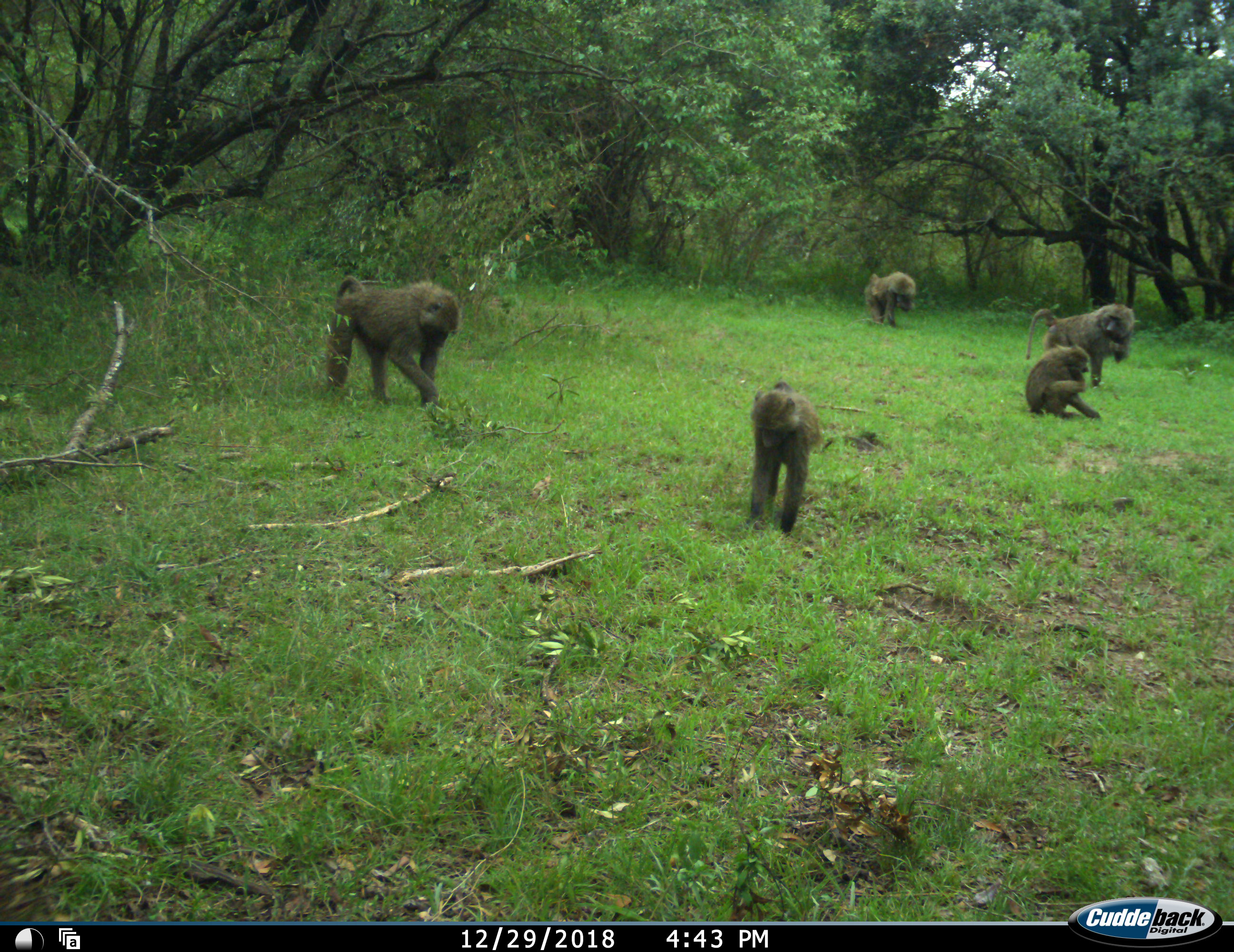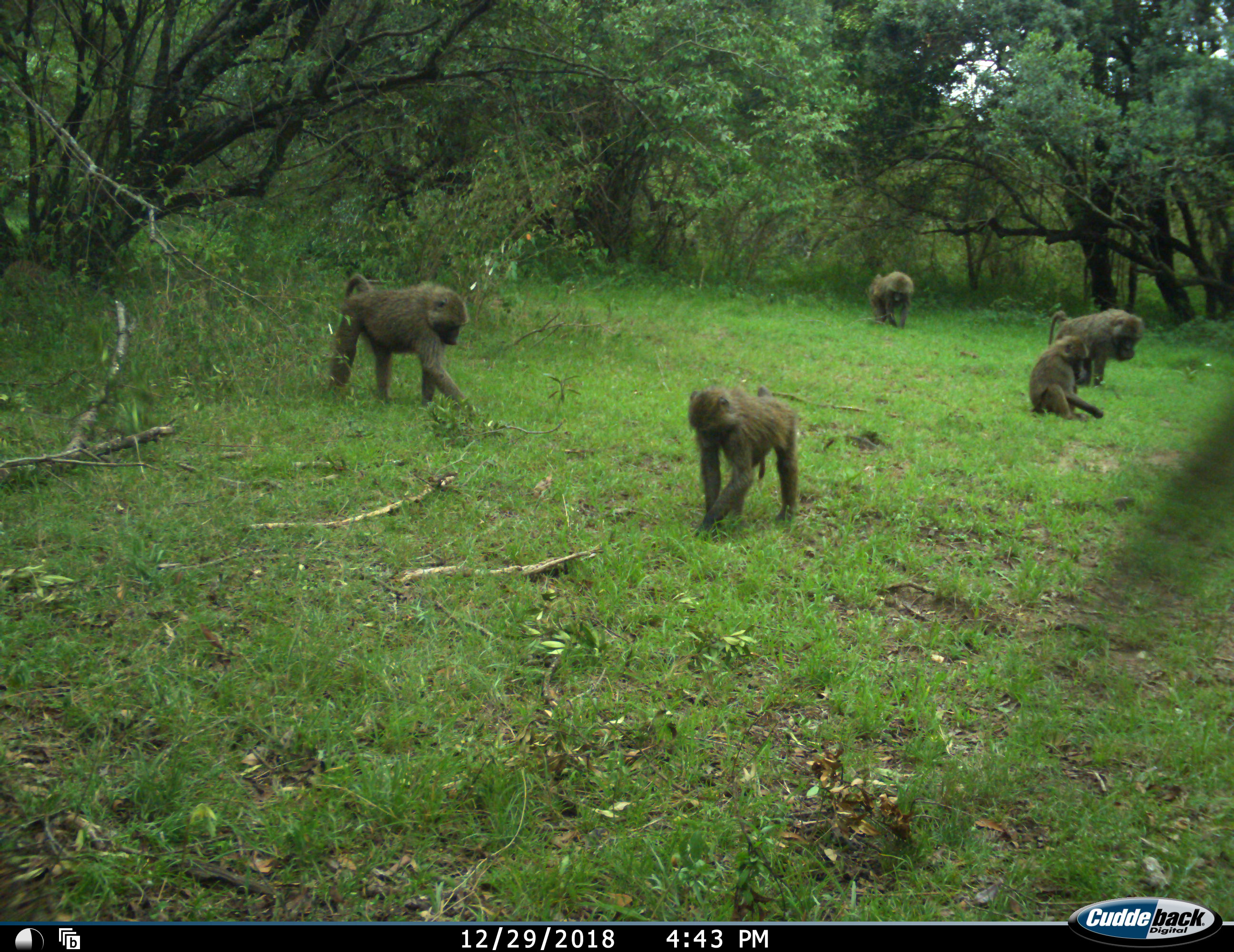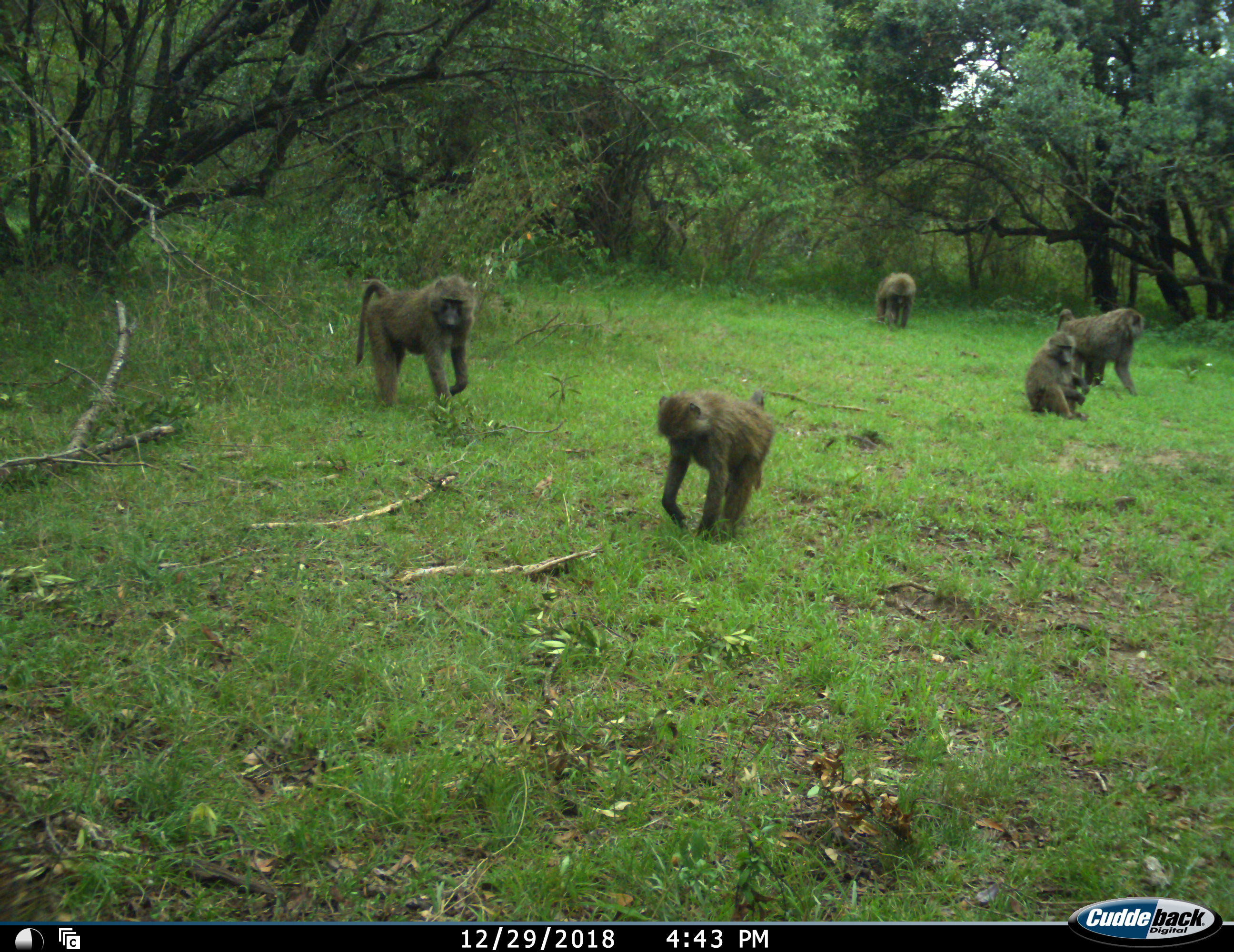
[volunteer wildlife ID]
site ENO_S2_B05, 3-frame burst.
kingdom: Animalia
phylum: Chordata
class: Mammalia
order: Primates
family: Cercopithecidae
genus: Papio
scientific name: Papio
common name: baboon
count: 5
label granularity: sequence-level